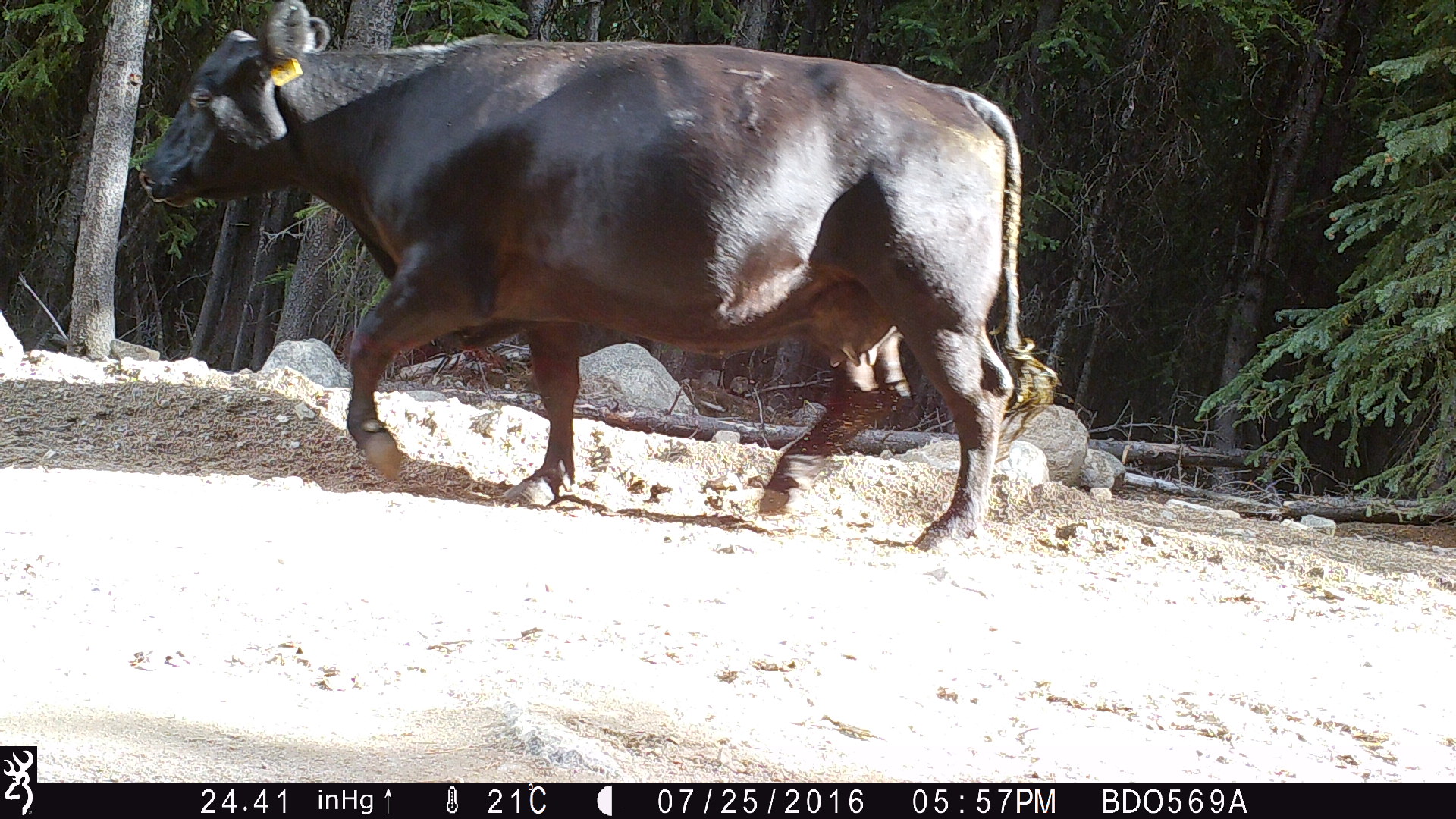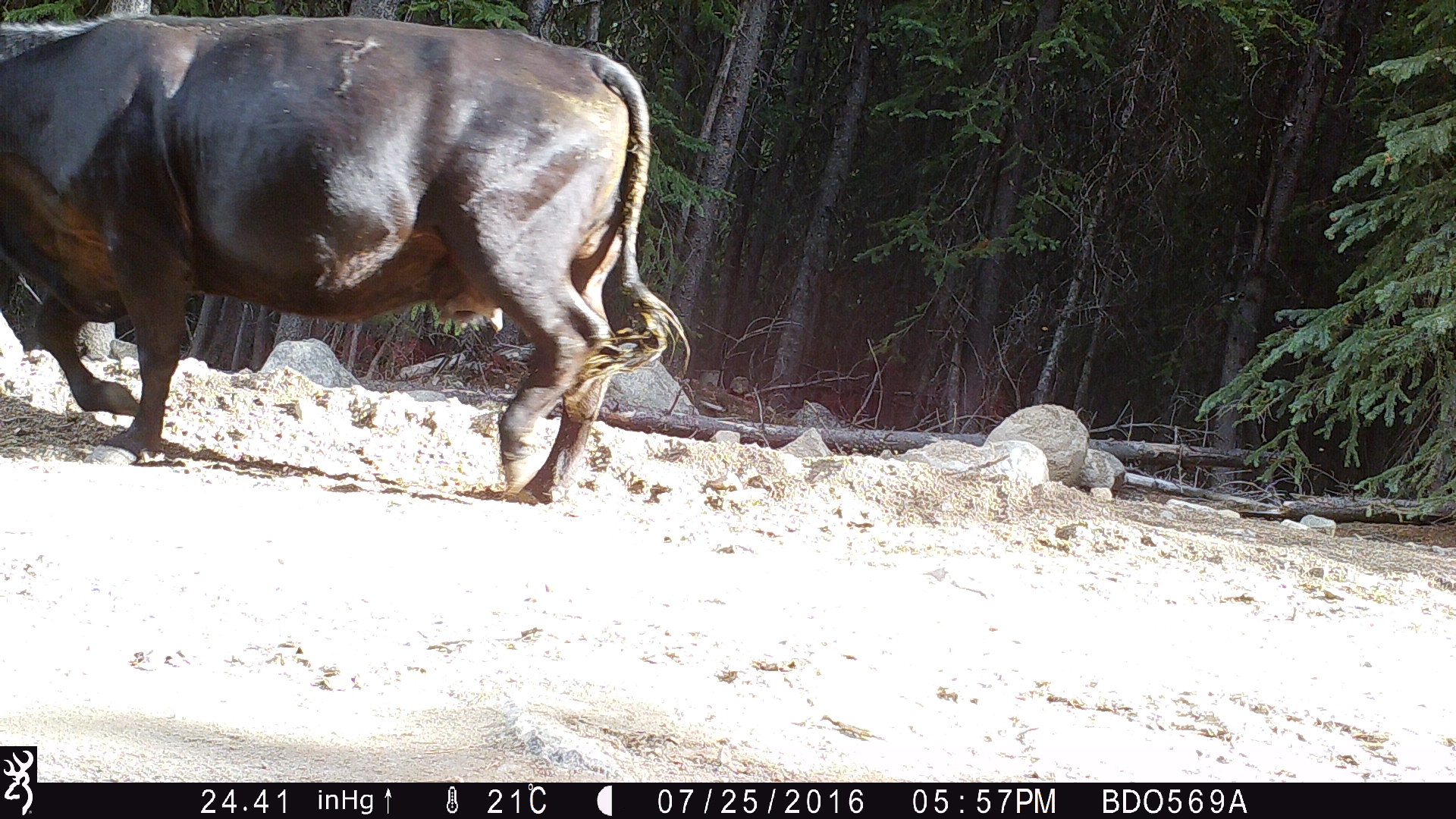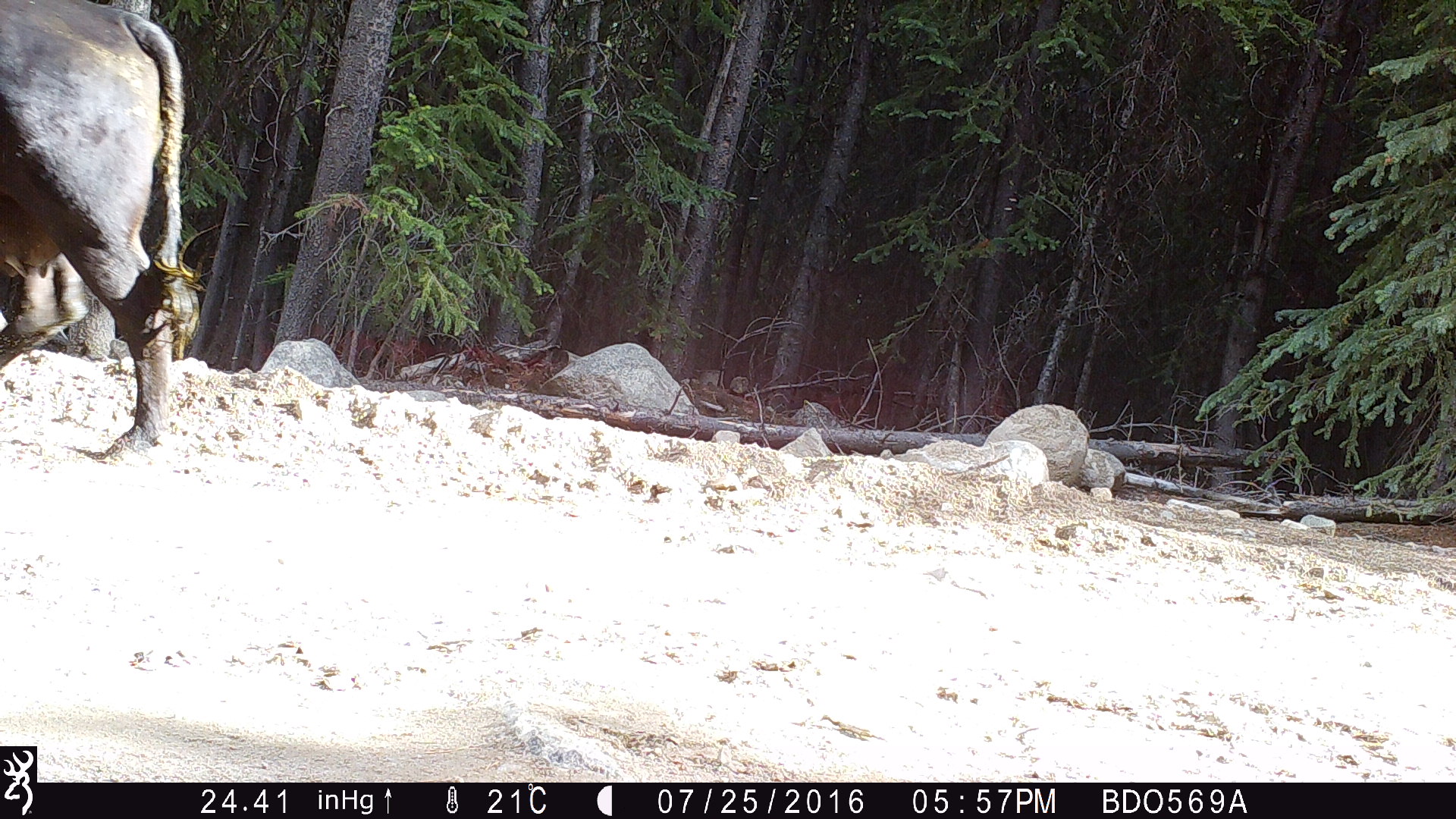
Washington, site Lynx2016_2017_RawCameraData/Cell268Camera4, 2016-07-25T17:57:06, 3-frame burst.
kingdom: Animalia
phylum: Chordata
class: Mammalia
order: Artiodactyla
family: Bovidae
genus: Bos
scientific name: Bos taurus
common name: domestic cattle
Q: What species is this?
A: Domestic cattle (Bos taurus).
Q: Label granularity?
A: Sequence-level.